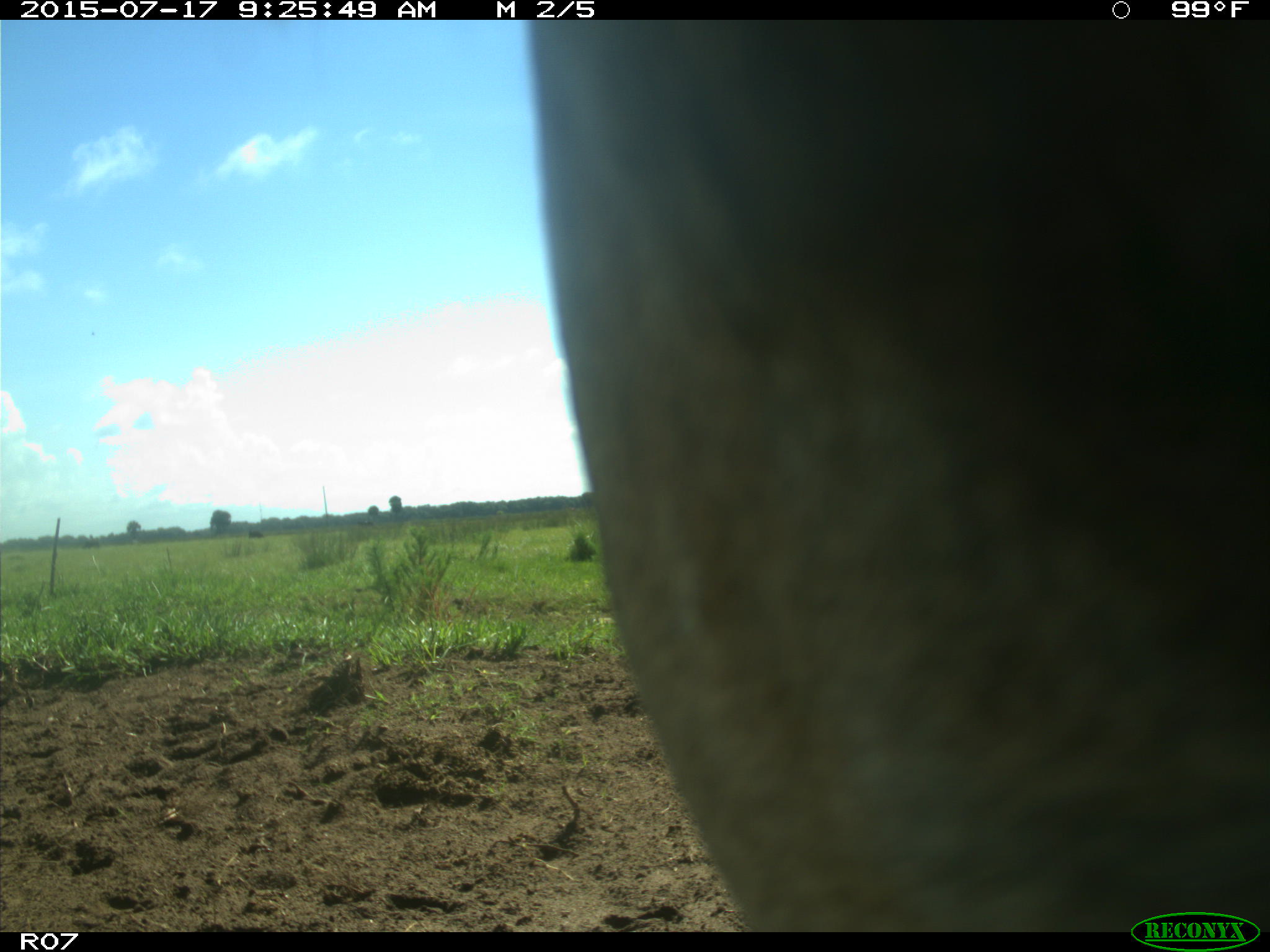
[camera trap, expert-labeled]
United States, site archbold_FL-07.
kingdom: Animalia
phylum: Chordata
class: Mammalia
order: Artiodactyla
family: Bovidae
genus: Bos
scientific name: Bos taurus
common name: domestic cow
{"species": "Bos taurus (domestic cow)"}